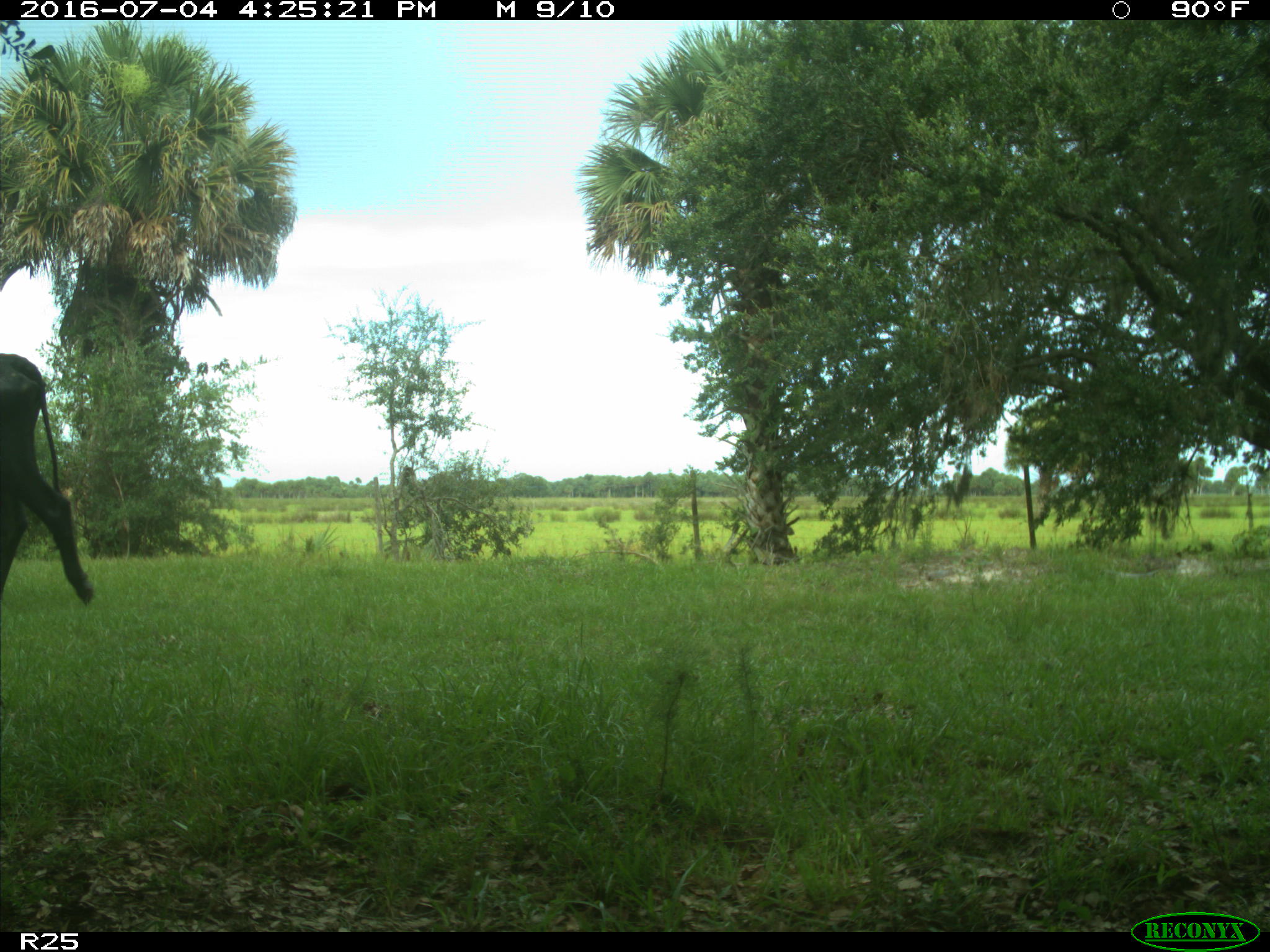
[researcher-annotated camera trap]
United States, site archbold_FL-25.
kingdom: Animalia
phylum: Chordata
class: Mammalia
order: Artiodactyla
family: Bovidae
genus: Bos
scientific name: Bos taurus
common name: domestic cow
Bos taurus (domestic cow).